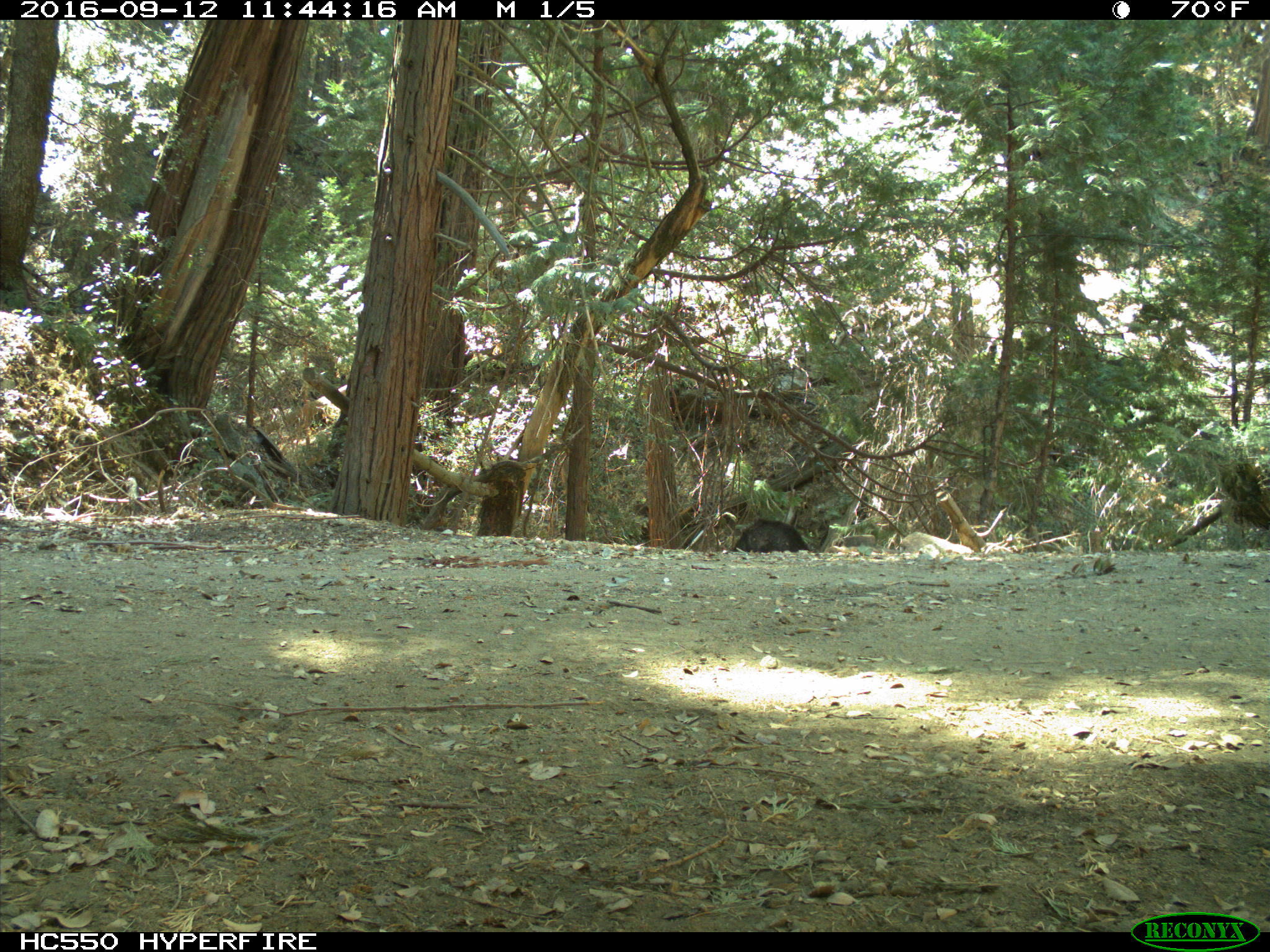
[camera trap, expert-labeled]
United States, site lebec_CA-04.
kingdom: Animalia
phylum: Chordata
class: Mammalia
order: Carnivora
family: Ursidae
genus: Ursus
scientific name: Ursus americanus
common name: american black bear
Ursus americanus (american black bear).